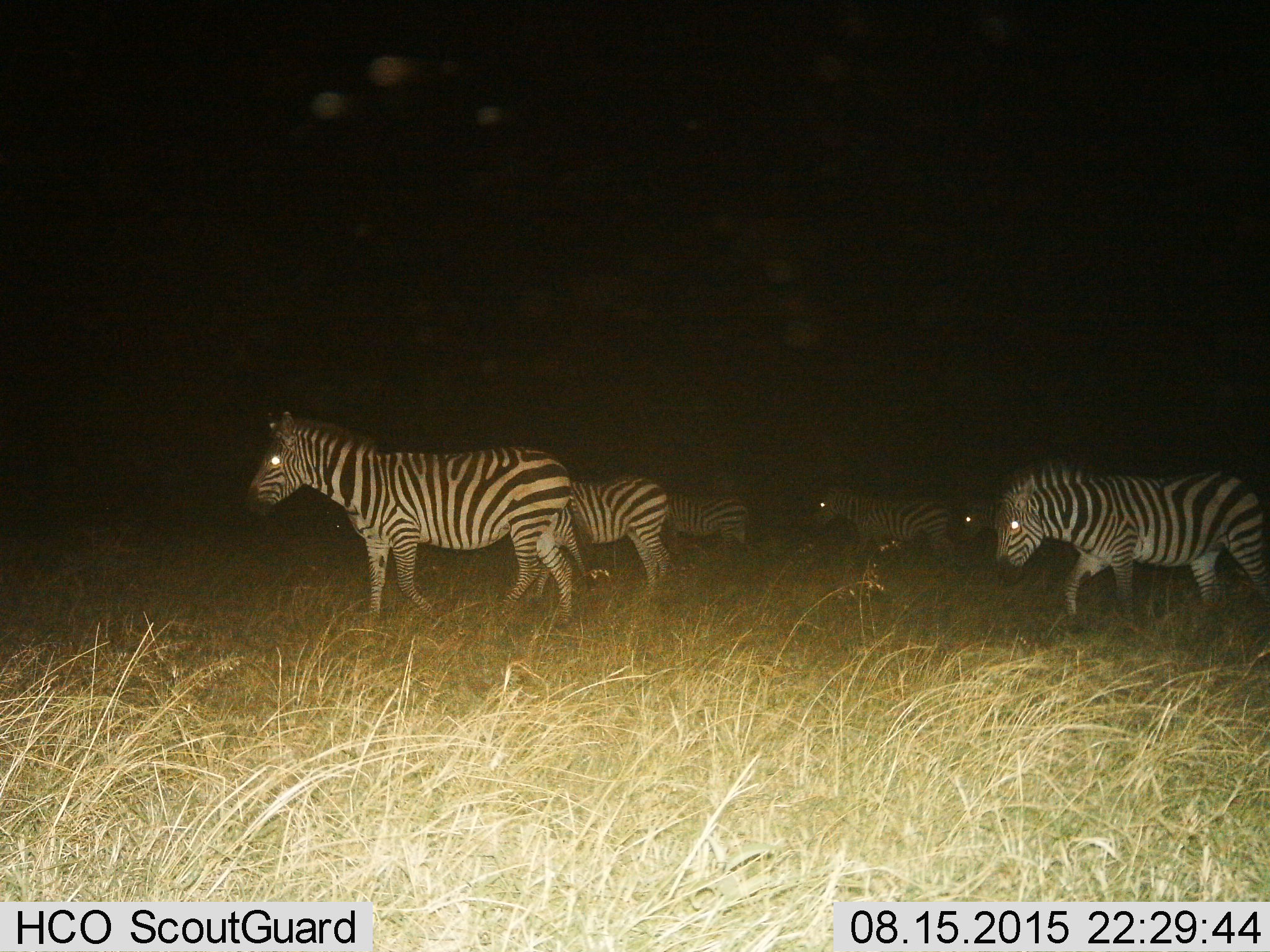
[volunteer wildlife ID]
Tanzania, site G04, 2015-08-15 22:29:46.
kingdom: Animalia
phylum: Chordata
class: Mammalia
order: Perissodactyla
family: Equidae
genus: Equus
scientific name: Equus quagga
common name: plains zebra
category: zebra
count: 6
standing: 28%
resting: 0%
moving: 78%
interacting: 6%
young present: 6%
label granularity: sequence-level